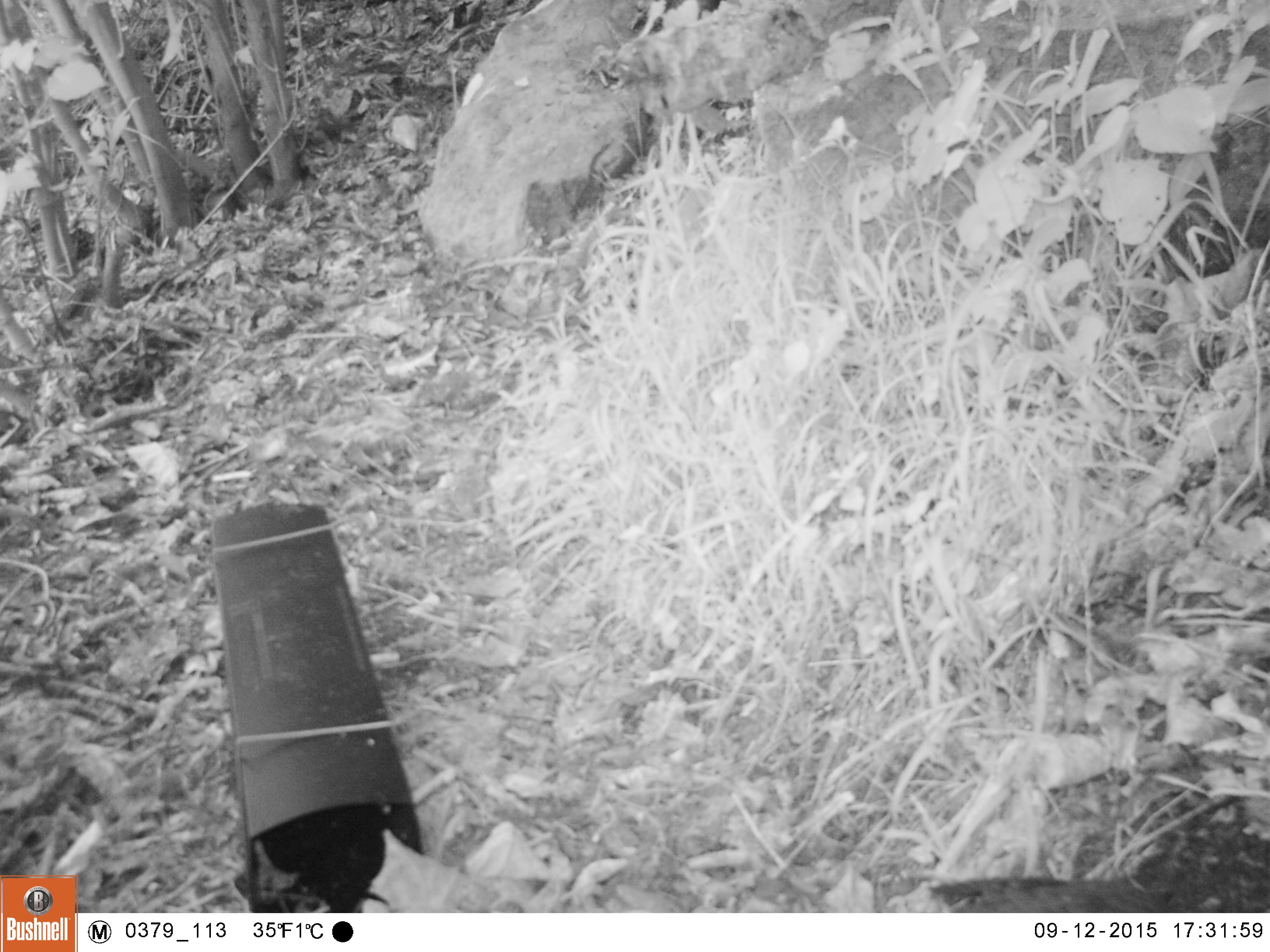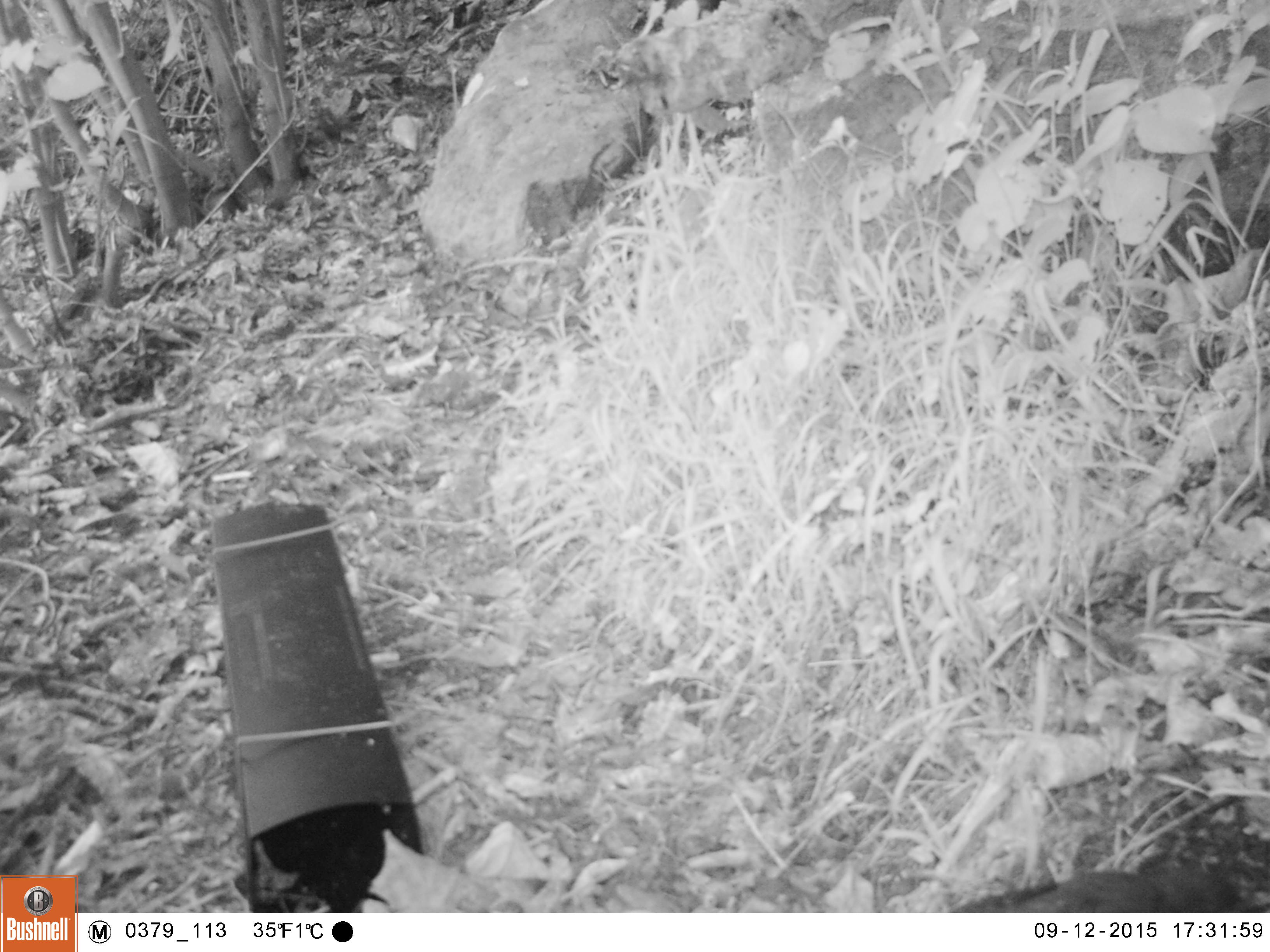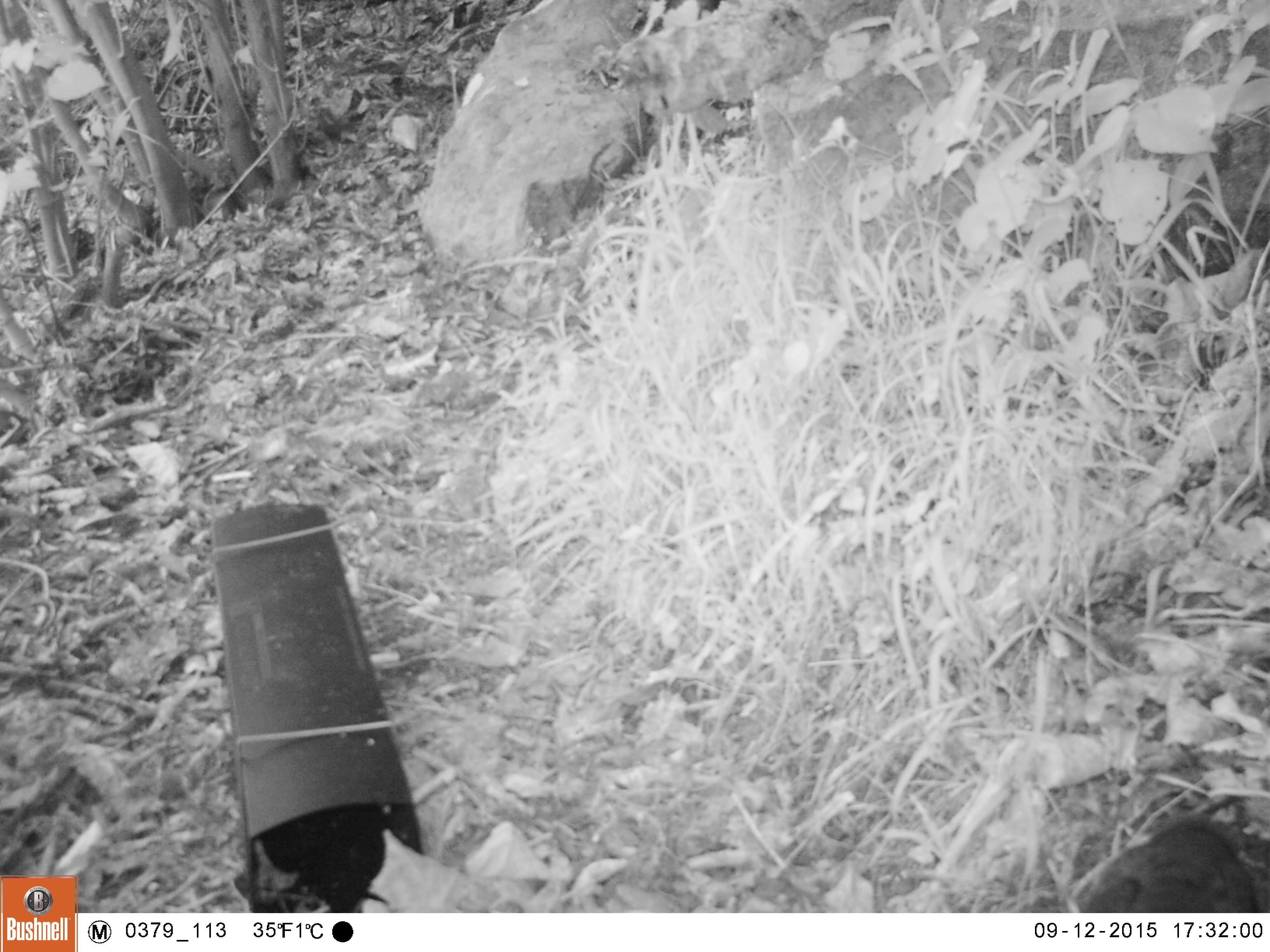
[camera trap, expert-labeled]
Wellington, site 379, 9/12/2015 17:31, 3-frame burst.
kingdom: Animalia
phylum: Chordata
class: Aves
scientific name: Aves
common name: bird